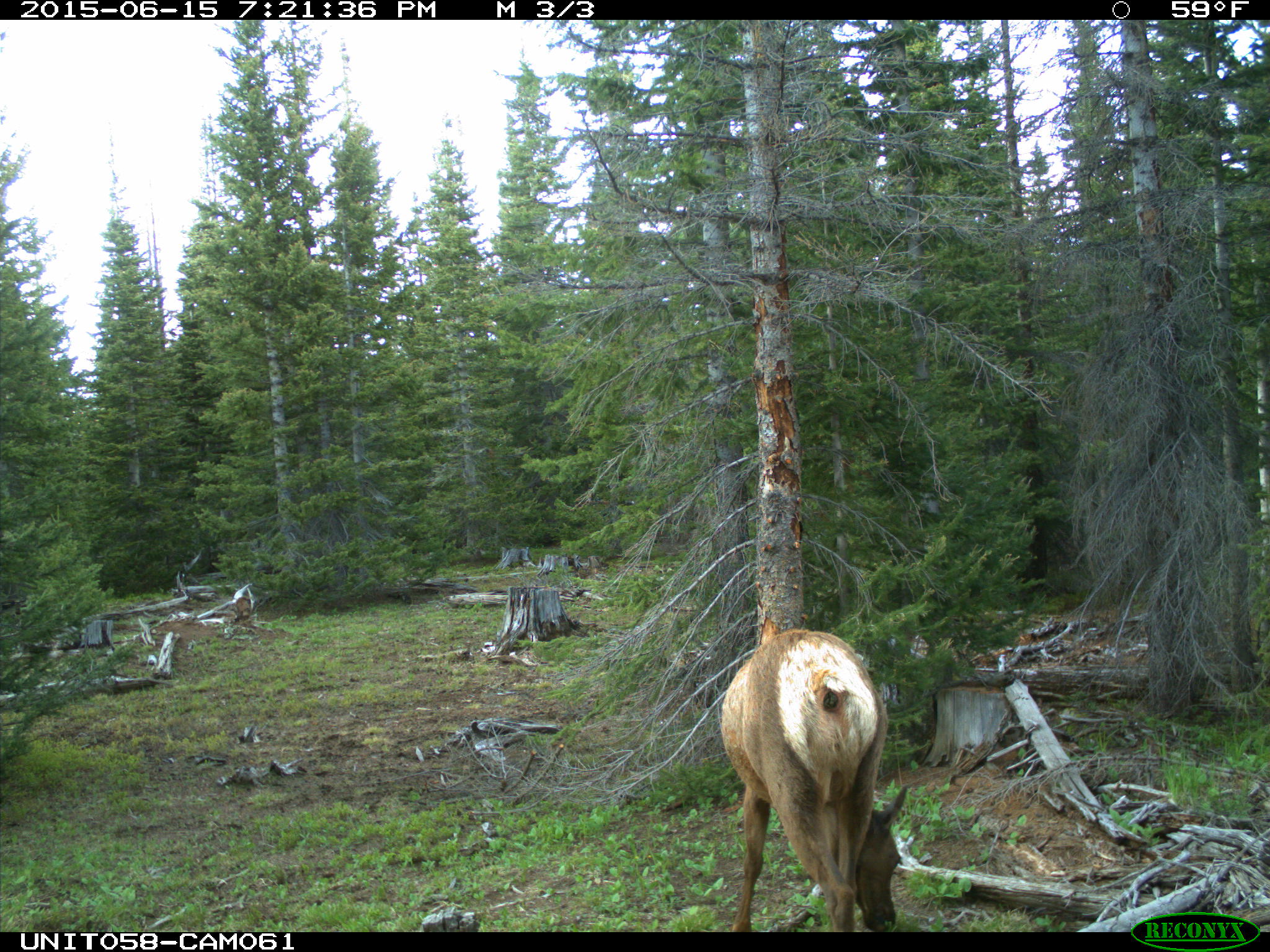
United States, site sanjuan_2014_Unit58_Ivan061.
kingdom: Animalia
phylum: Chordata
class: Mammalia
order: Artiodactyla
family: Cervidae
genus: Cervus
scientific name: Cervus elaphus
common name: red deer